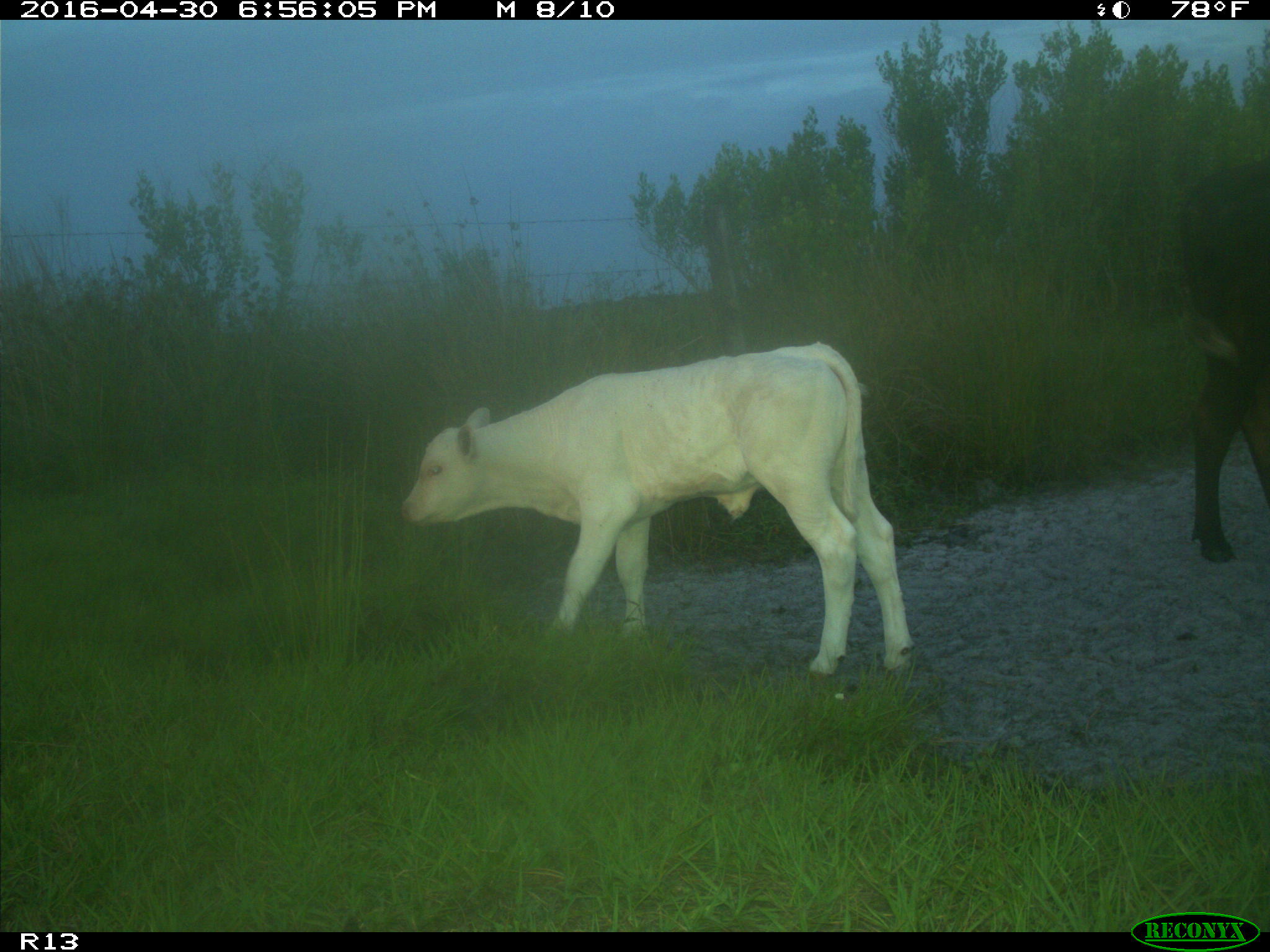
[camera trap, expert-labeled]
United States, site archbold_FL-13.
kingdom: Animalia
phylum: Chordata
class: Mammalia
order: Artiodactyla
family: Bovidae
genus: Bos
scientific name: Bos taurus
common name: domestic cow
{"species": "Bos taurus (domestic cow)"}